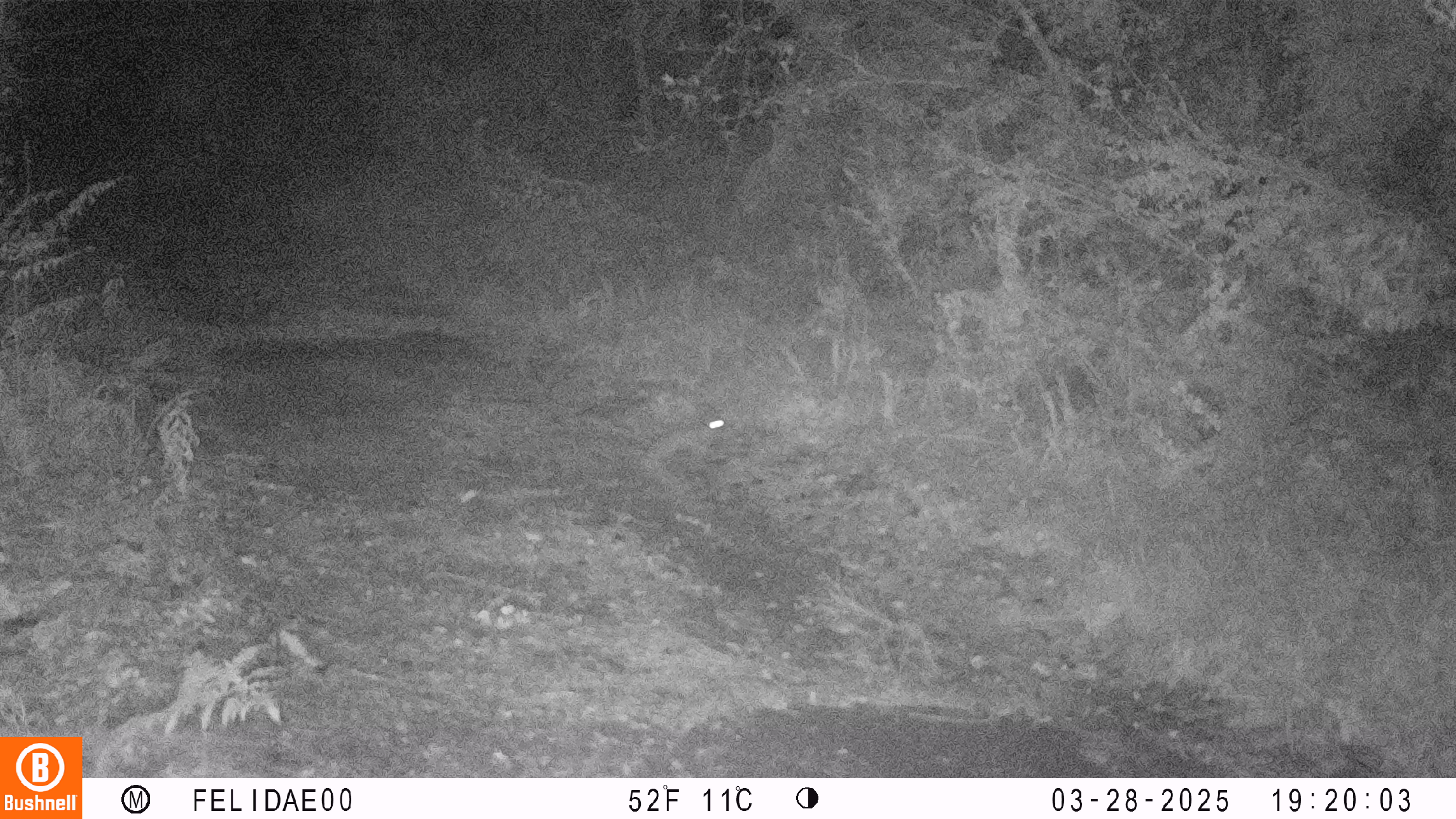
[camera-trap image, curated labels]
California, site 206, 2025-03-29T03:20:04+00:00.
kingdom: Animalia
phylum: Chordata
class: Mammalia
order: Lagomorpha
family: Leporidae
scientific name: Leporidae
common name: rabbit